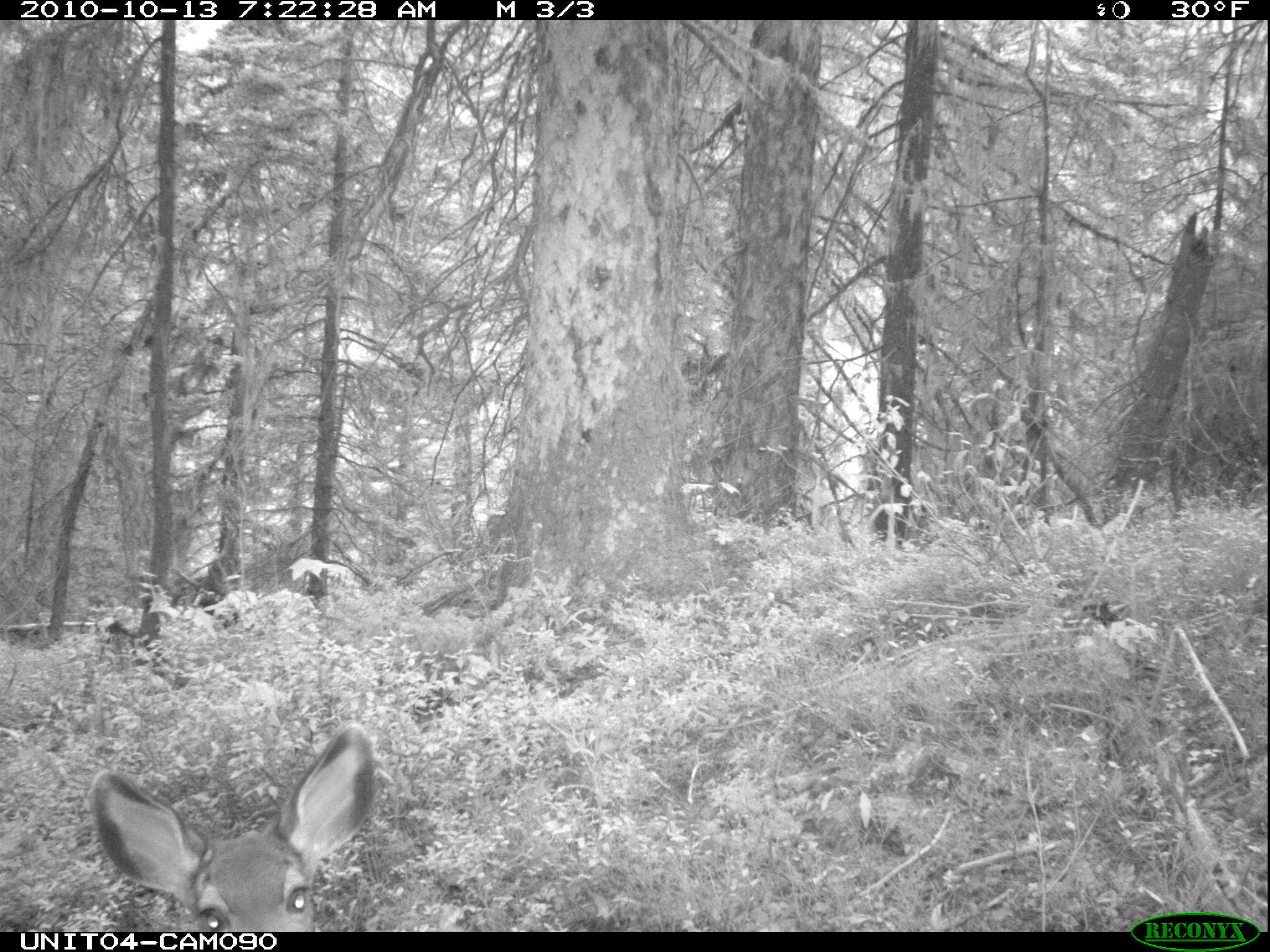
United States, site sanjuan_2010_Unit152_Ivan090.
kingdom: Animalia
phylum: Chordata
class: Mammalia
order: Artiodactyla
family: Cervidae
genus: Odocoileus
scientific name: Odocoileus hemionus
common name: mule deer